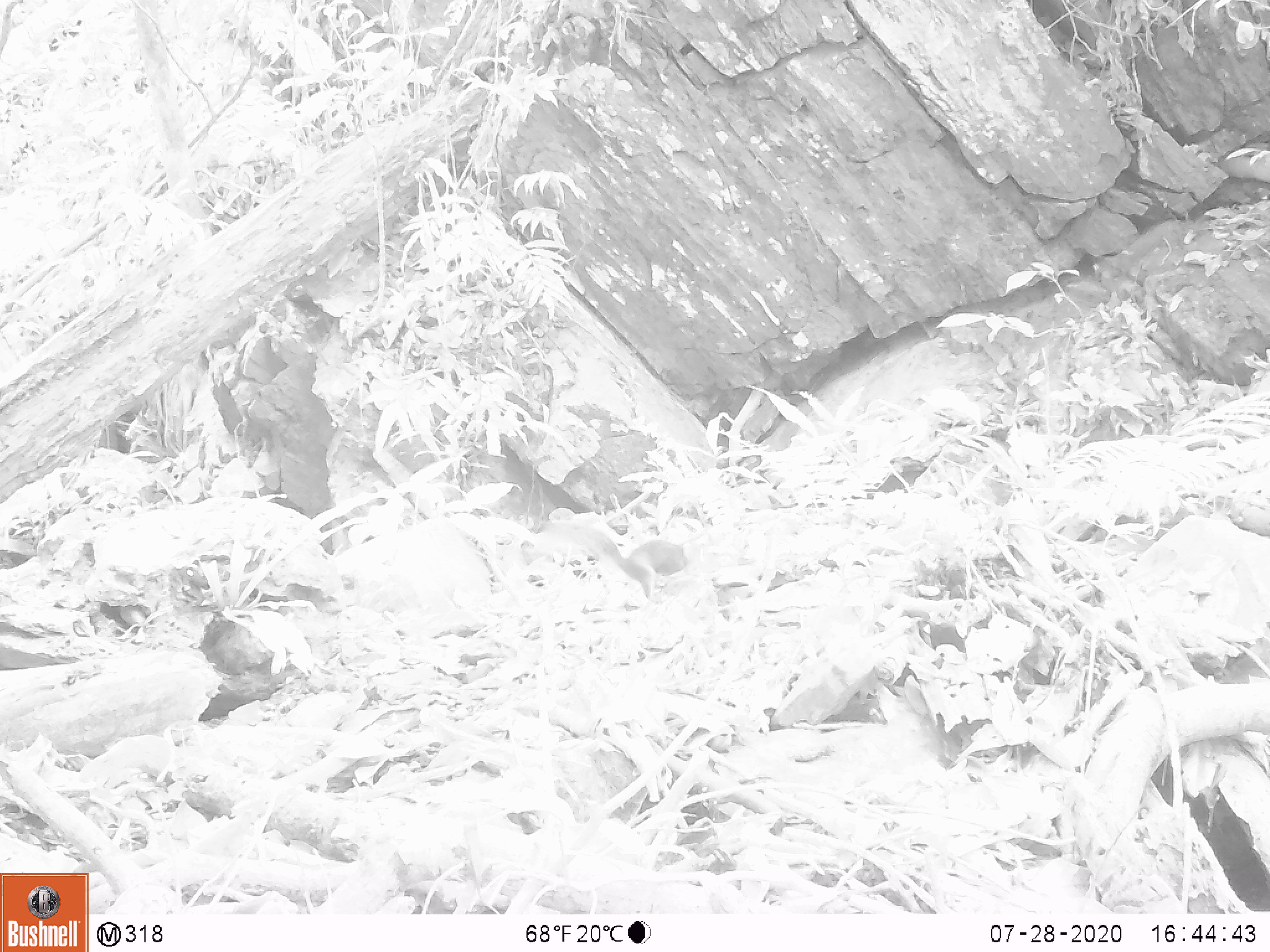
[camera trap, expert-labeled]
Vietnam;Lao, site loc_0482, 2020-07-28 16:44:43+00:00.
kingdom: Animalia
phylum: Chordata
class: Mammalia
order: Rodentia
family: Sciuridae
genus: Sciurus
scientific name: Sciurus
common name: squirrel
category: unidentified squirrel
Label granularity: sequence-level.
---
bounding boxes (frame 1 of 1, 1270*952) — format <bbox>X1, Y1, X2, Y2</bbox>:
unidentified squirrel: <bbox>540, 519, 718, 600</bbox>